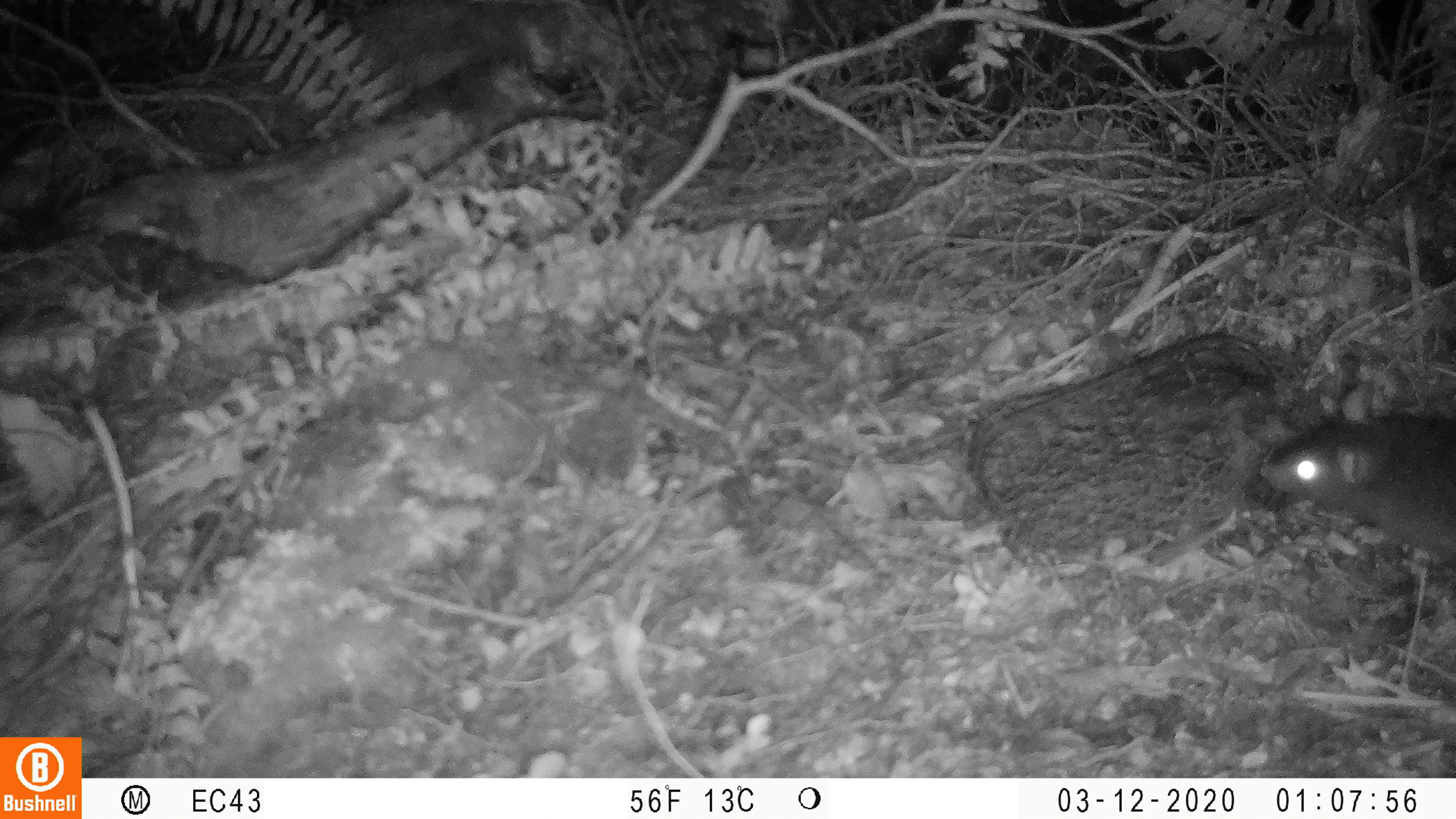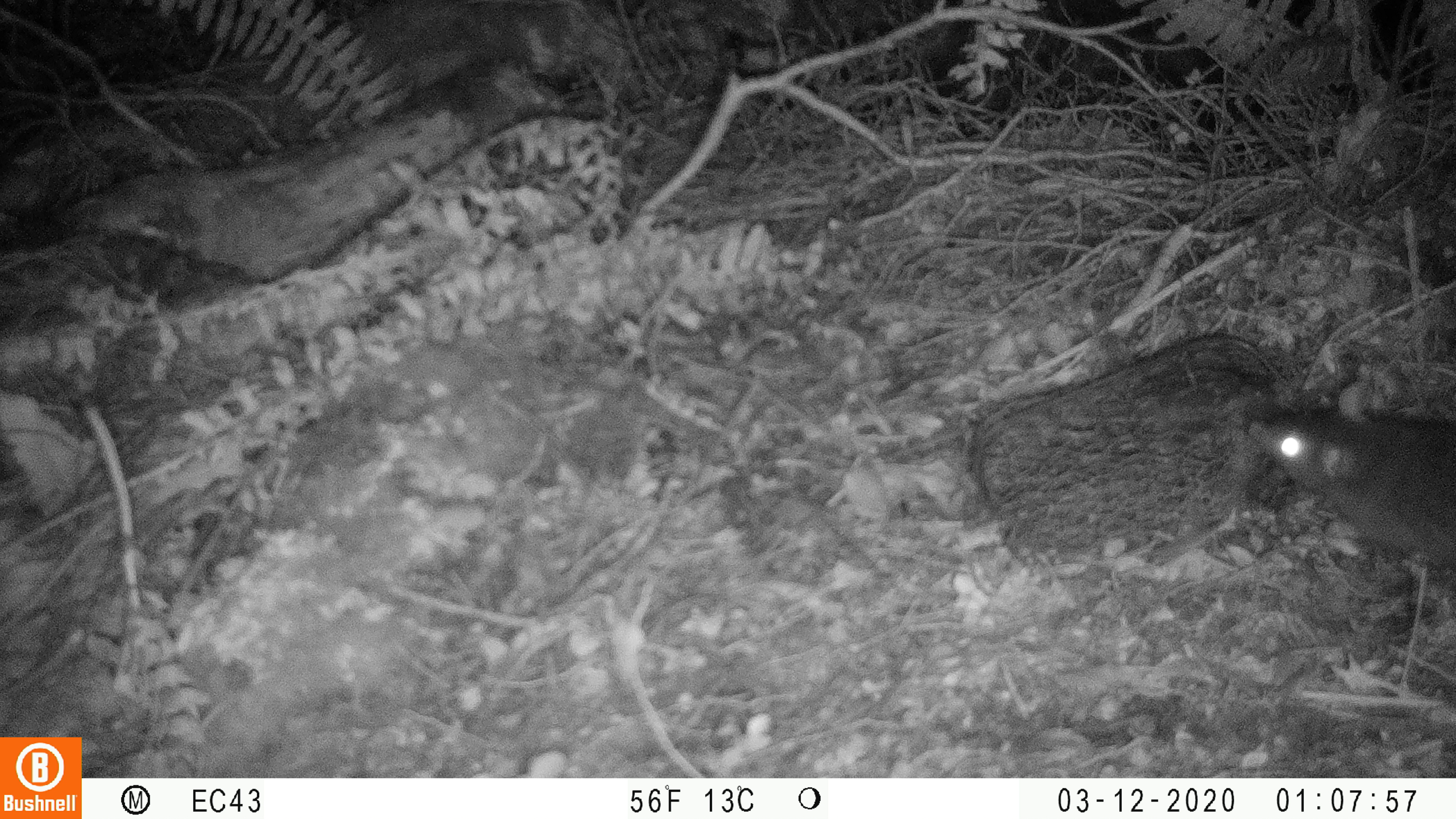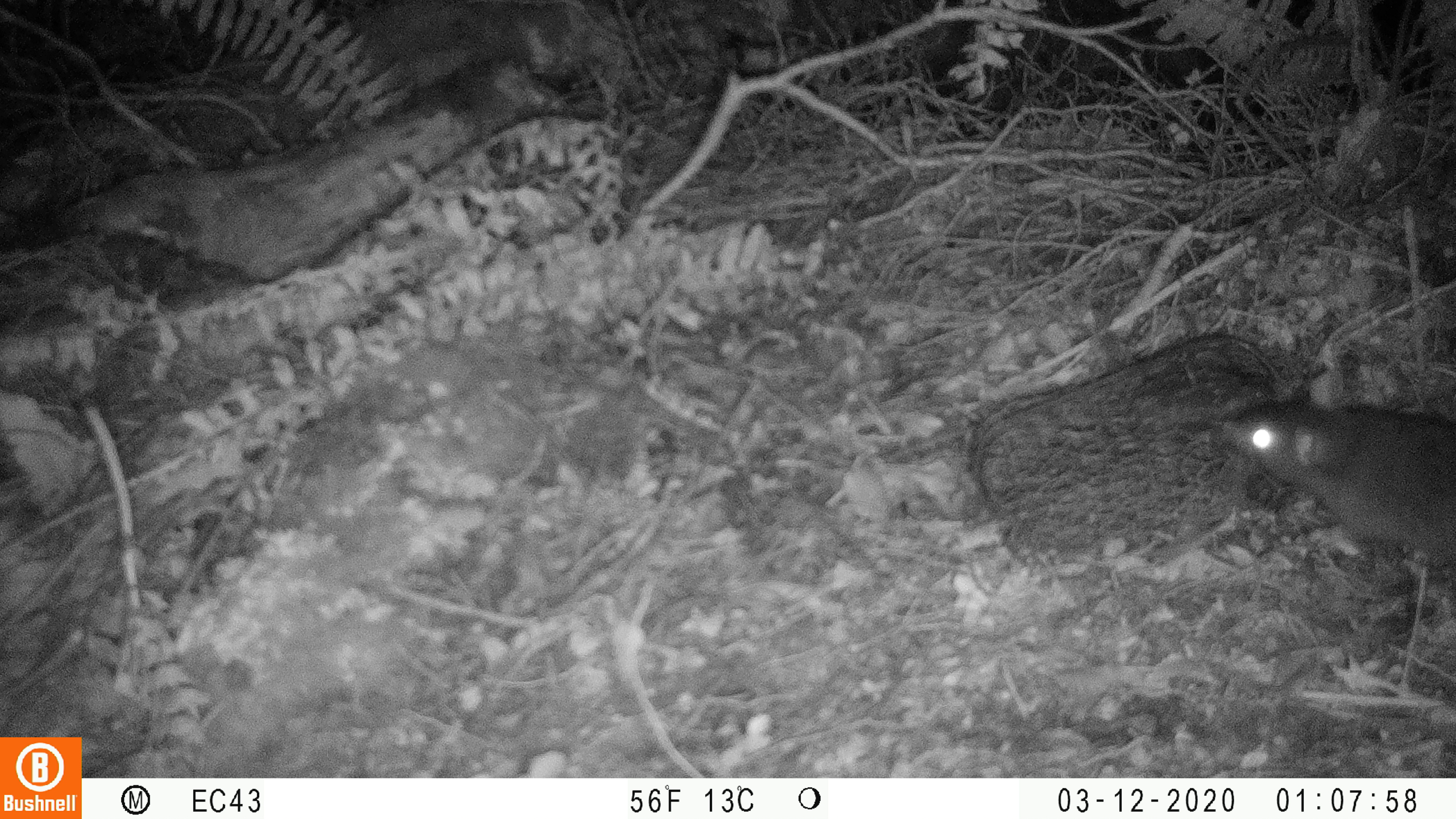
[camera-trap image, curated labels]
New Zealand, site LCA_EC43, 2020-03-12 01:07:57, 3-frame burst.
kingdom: Animalia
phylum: Chordata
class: Mammalia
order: Rodentia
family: Muridae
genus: Rattus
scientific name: Rattus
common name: rat